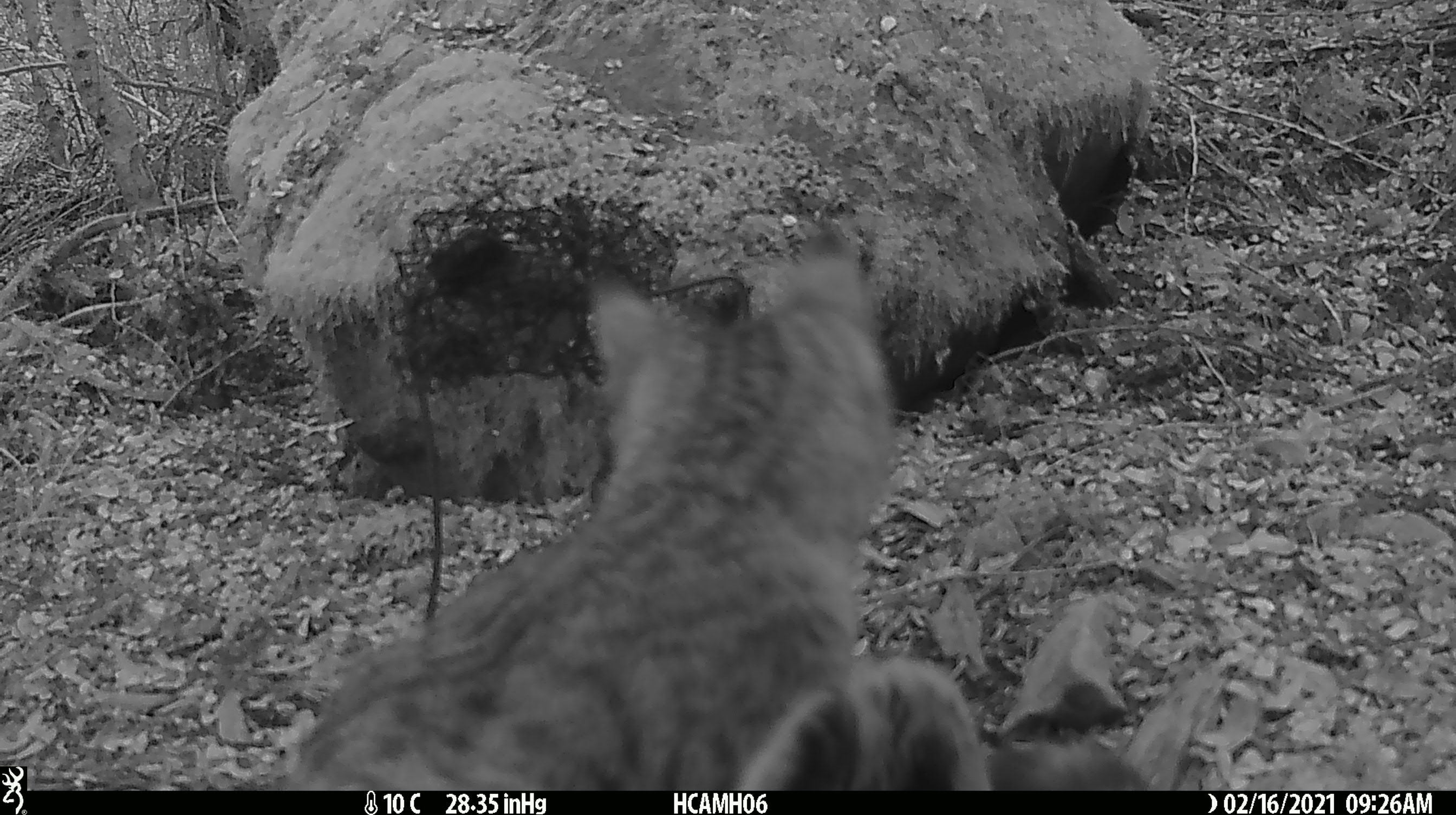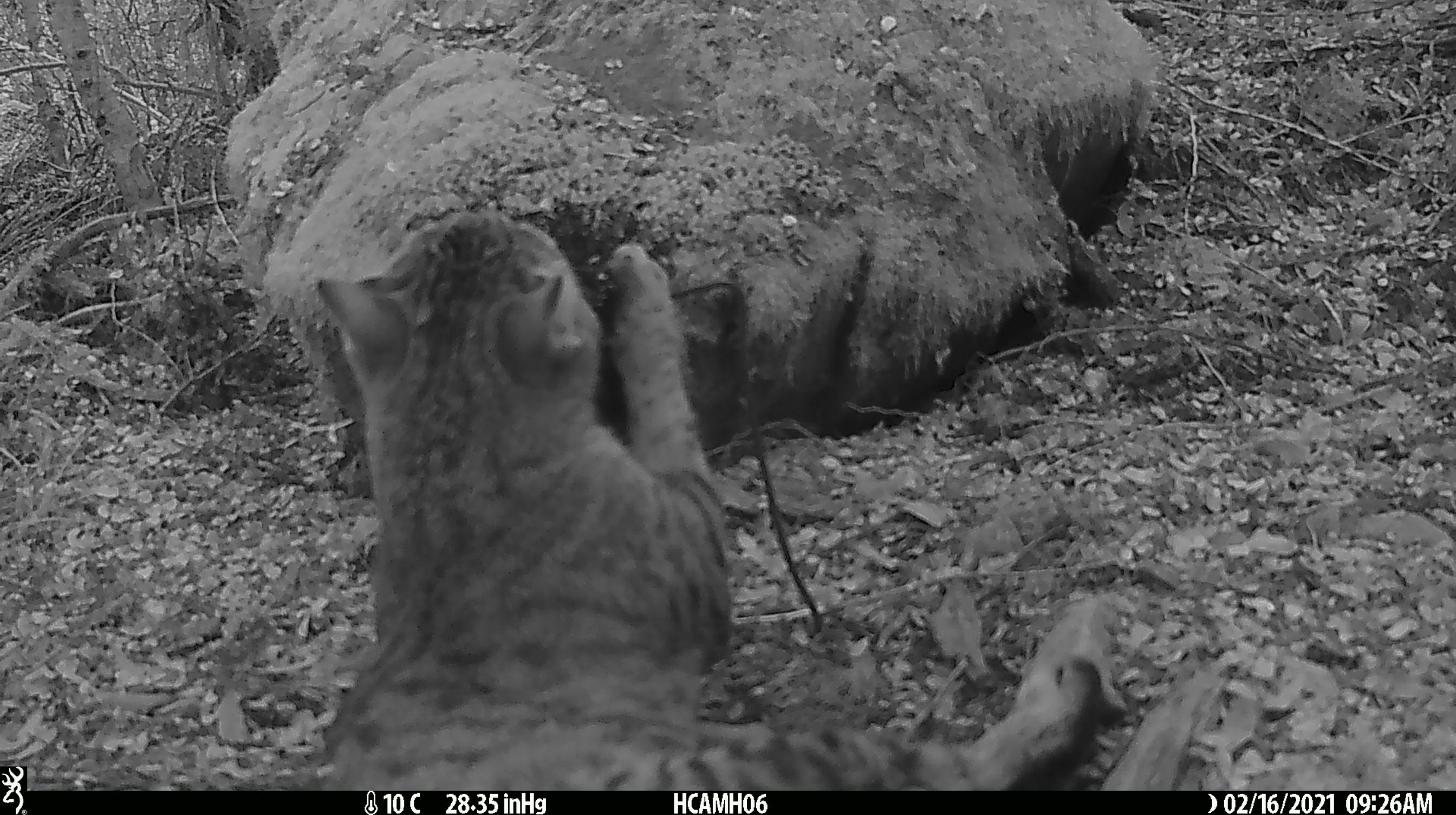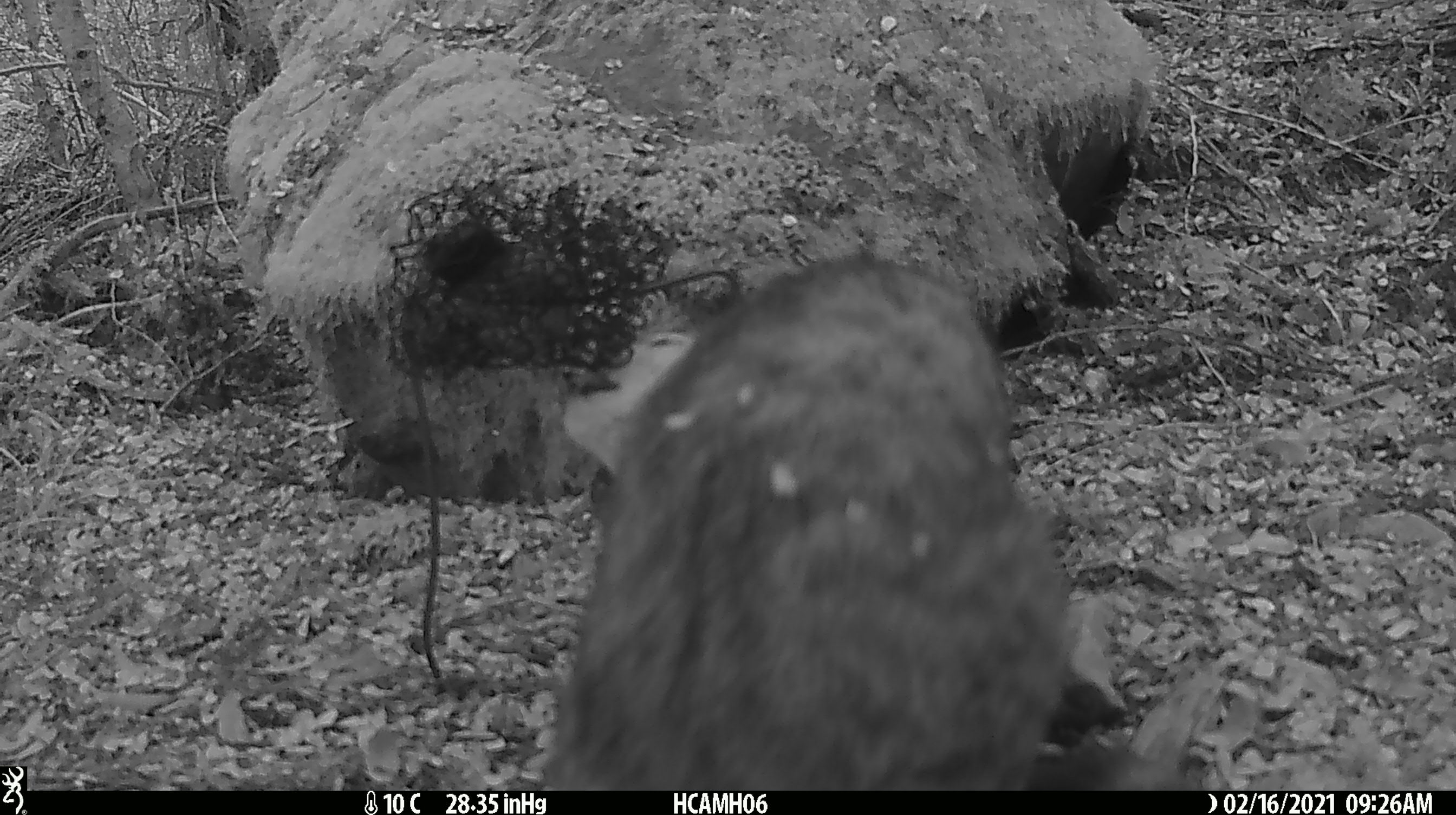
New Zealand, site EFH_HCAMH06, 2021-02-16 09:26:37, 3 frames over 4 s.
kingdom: Animalia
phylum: Chordata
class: Mammalia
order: Carnivora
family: Felidae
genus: Felis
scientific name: Felis catus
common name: domestic cat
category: cat